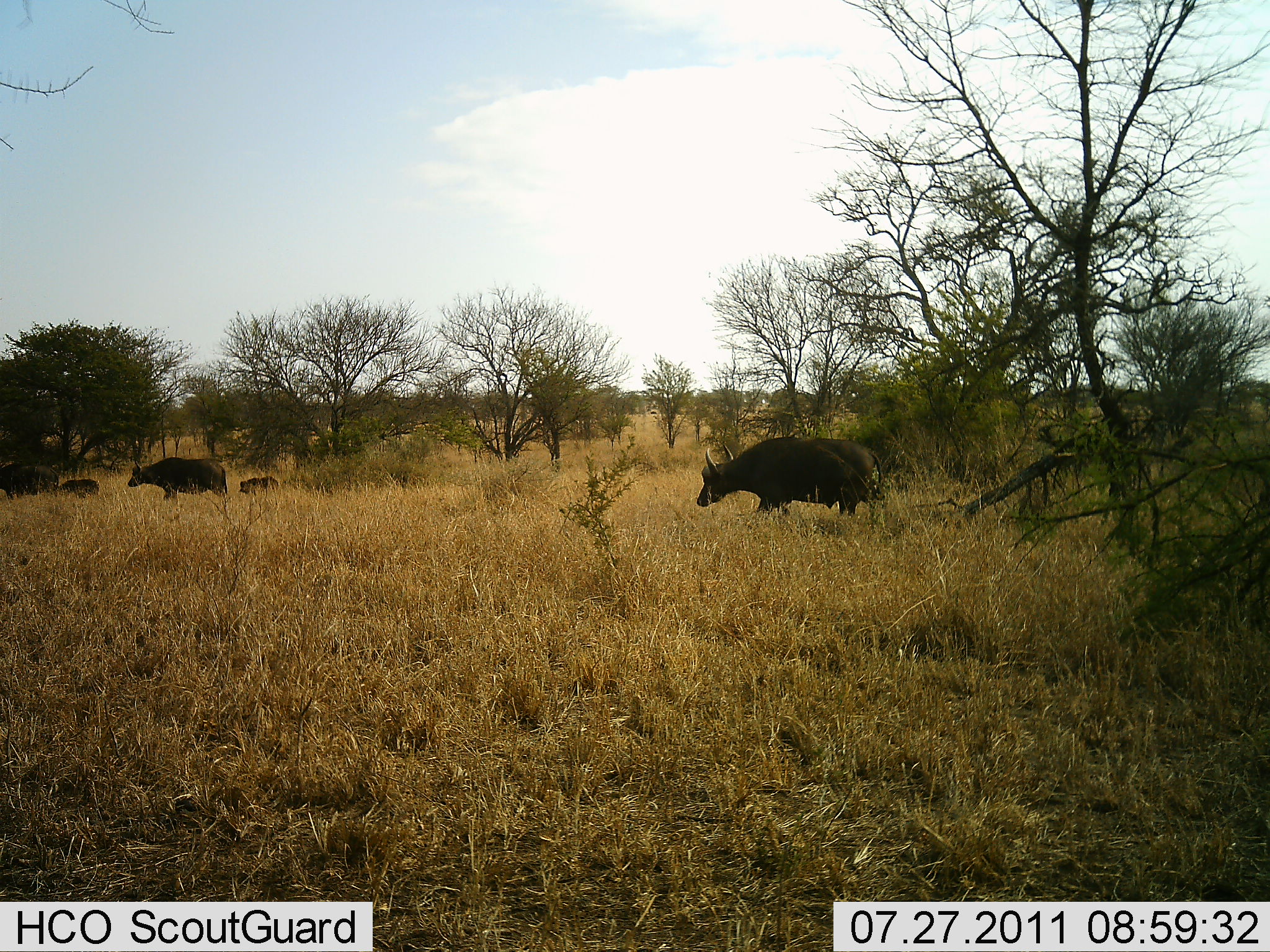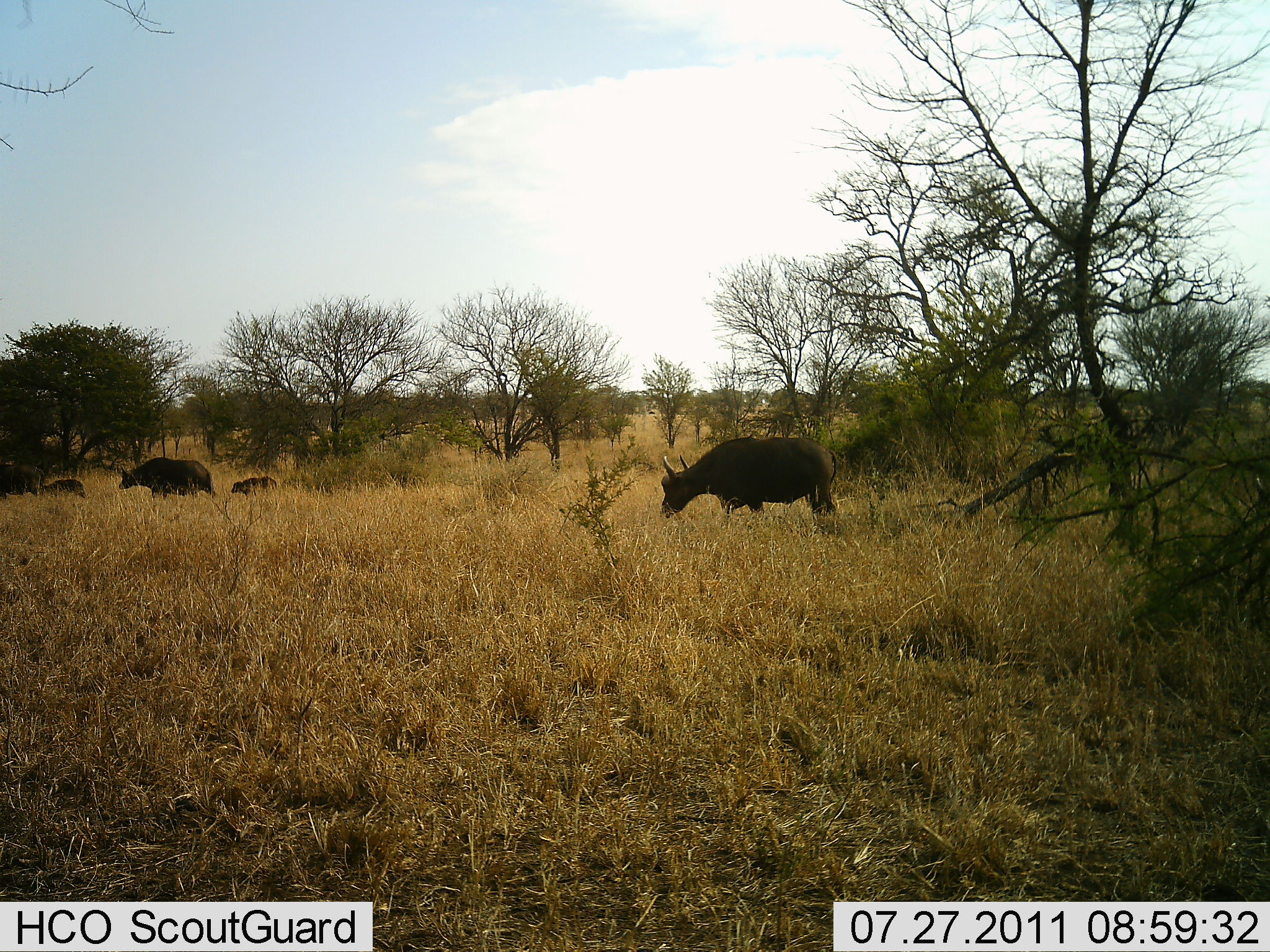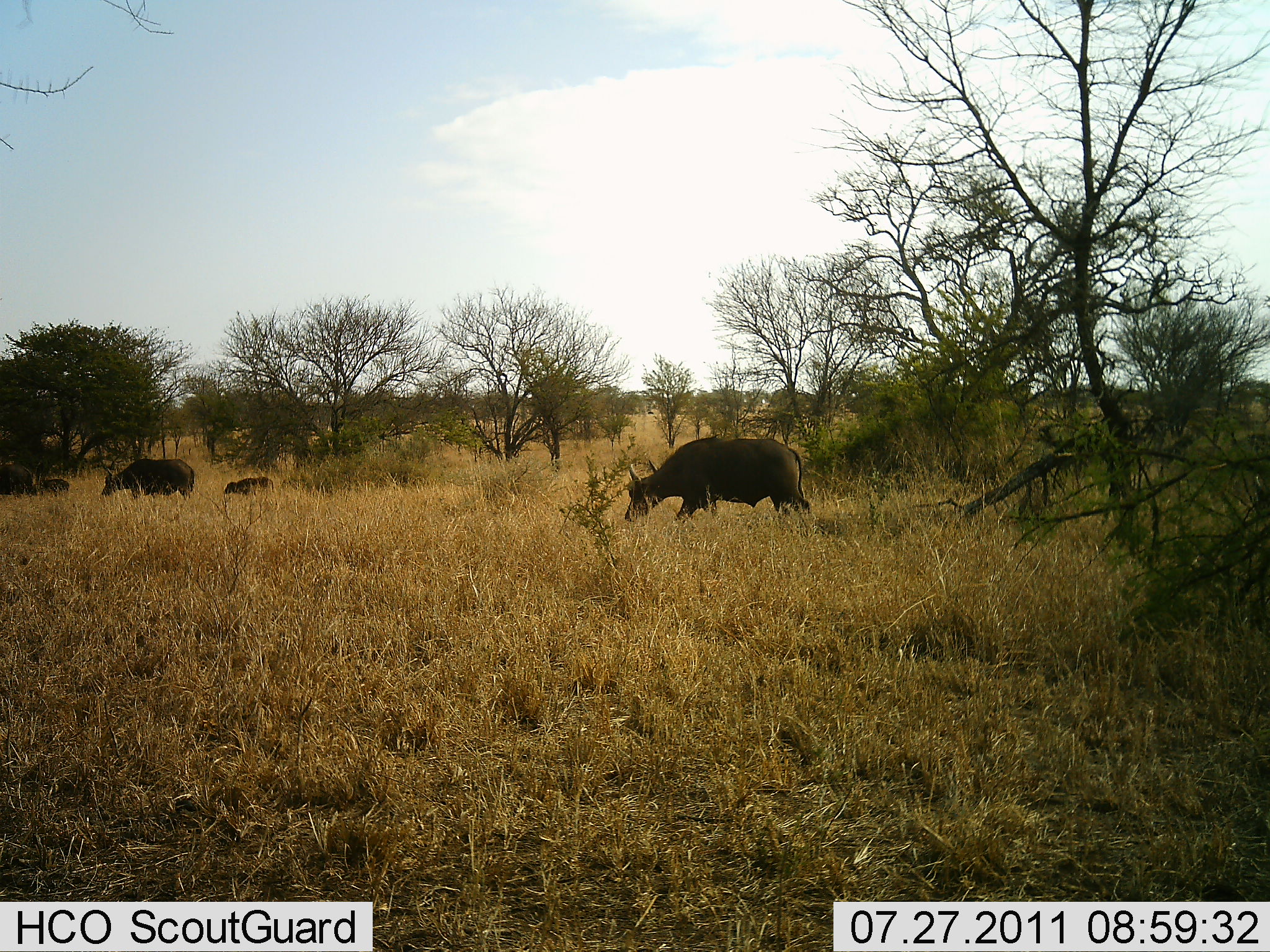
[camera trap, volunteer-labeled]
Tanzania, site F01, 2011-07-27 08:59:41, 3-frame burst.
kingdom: Animalia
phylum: Chordata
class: Mammalia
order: Artiodactyla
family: Bovidae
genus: Syncerus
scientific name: Syncerus caffer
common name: cape buffalo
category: buffalo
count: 5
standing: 10%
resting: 0%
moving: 90%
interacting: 0%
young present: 60%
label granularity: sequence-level